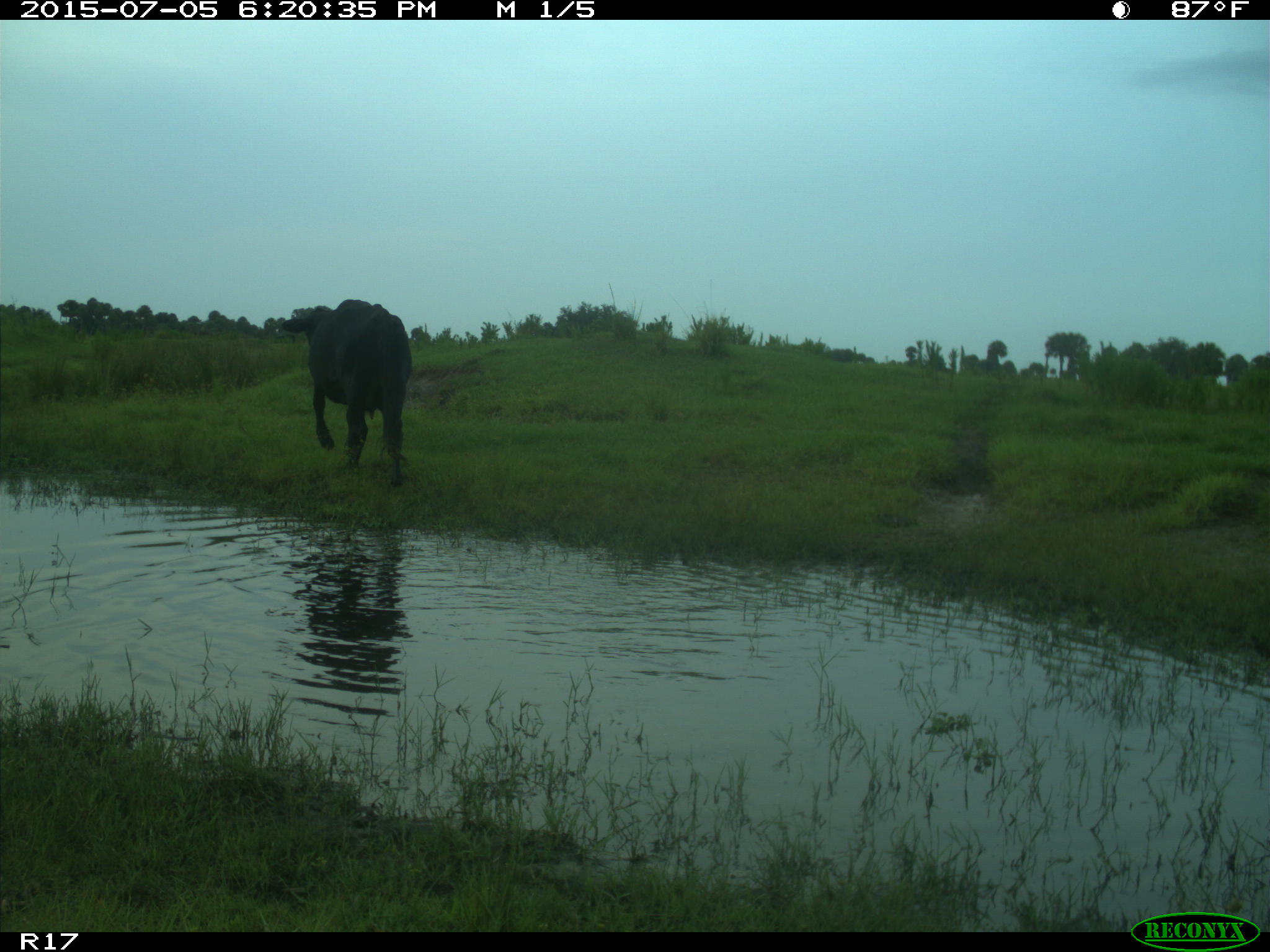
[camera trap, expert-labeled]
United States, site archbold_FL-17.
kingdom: Animalia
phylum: Chordata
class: Mammalia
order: Artiodactyla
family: Bovidae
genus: Bos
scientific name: Bos taurus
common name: domestic cow